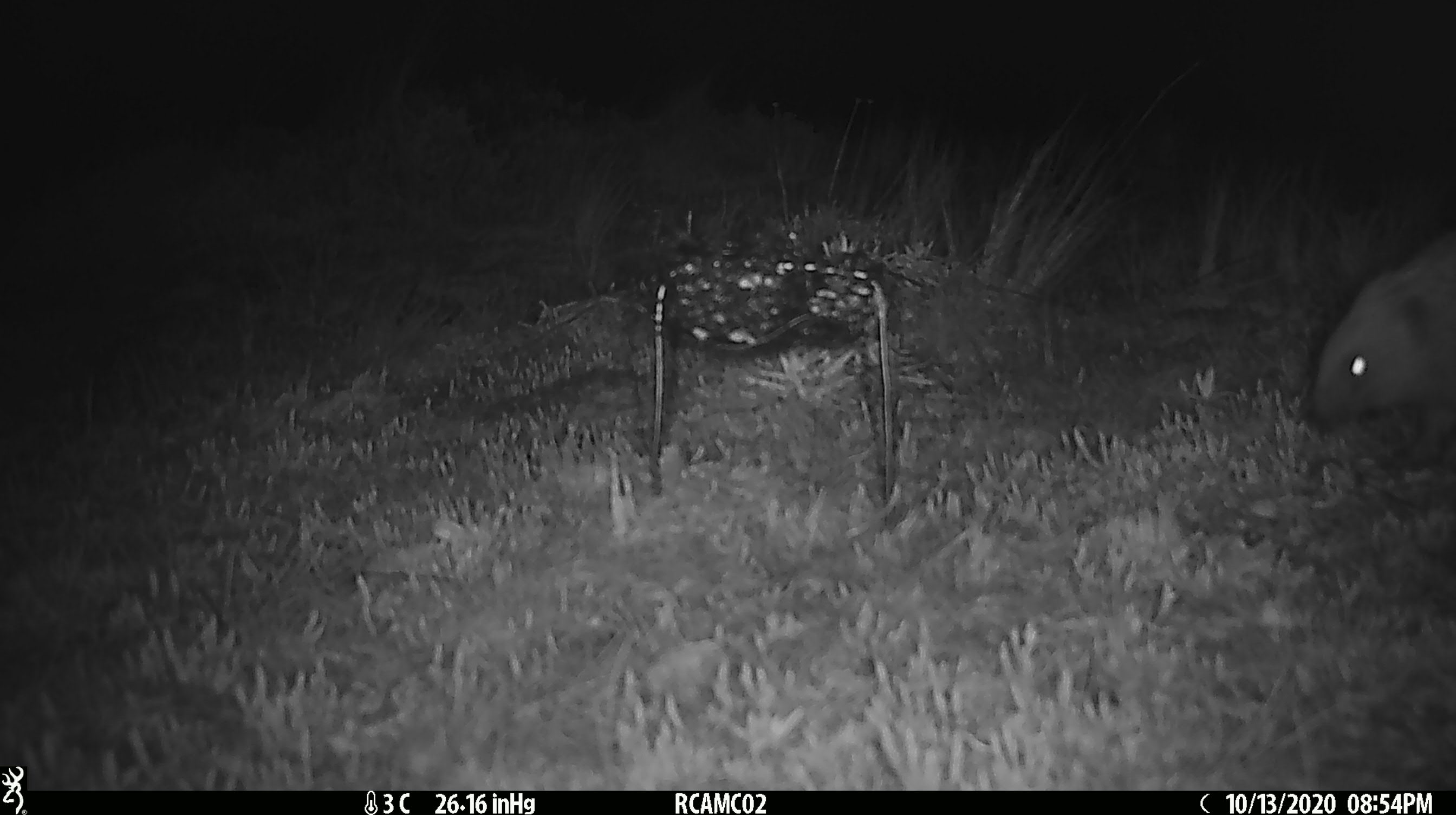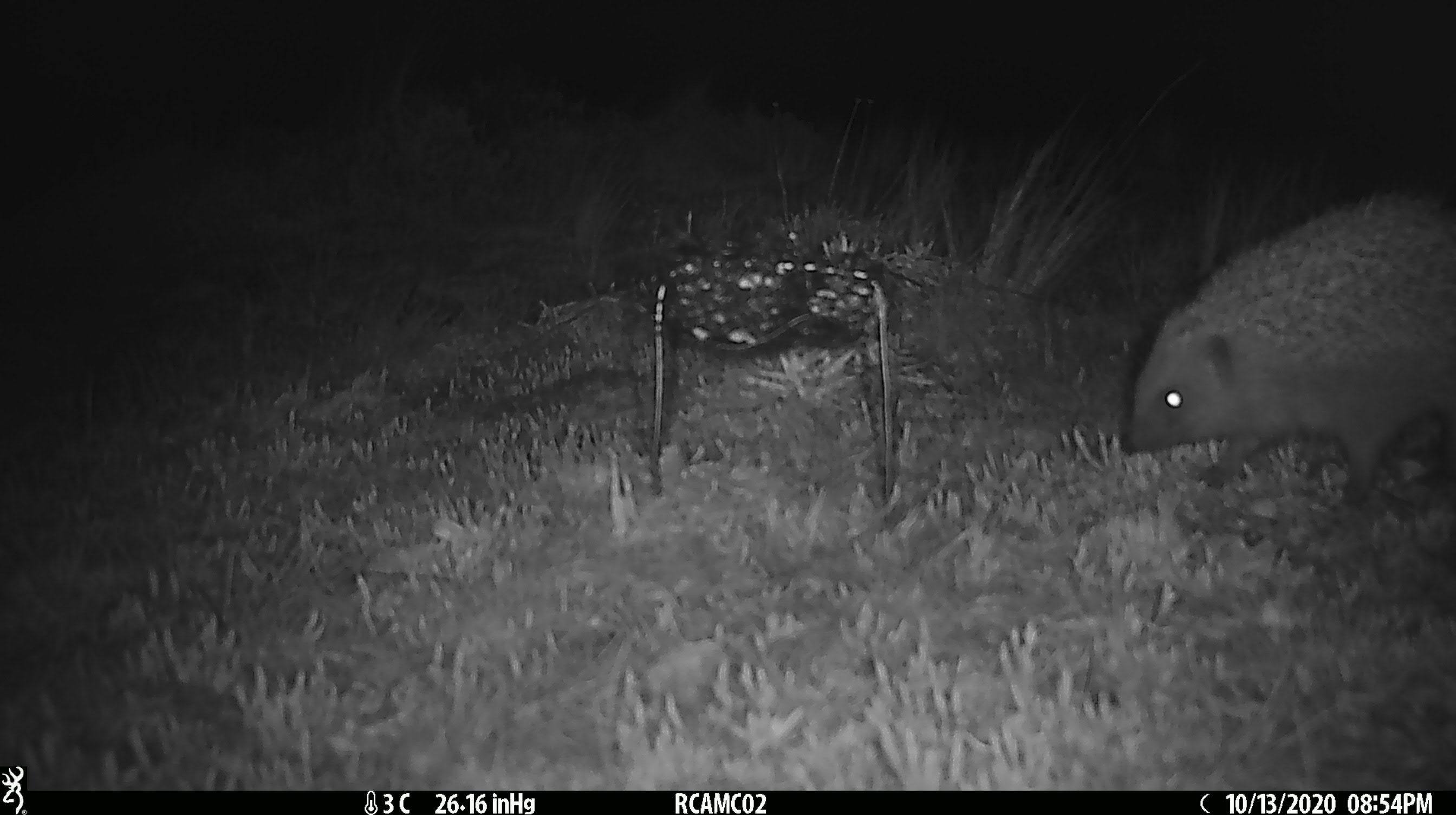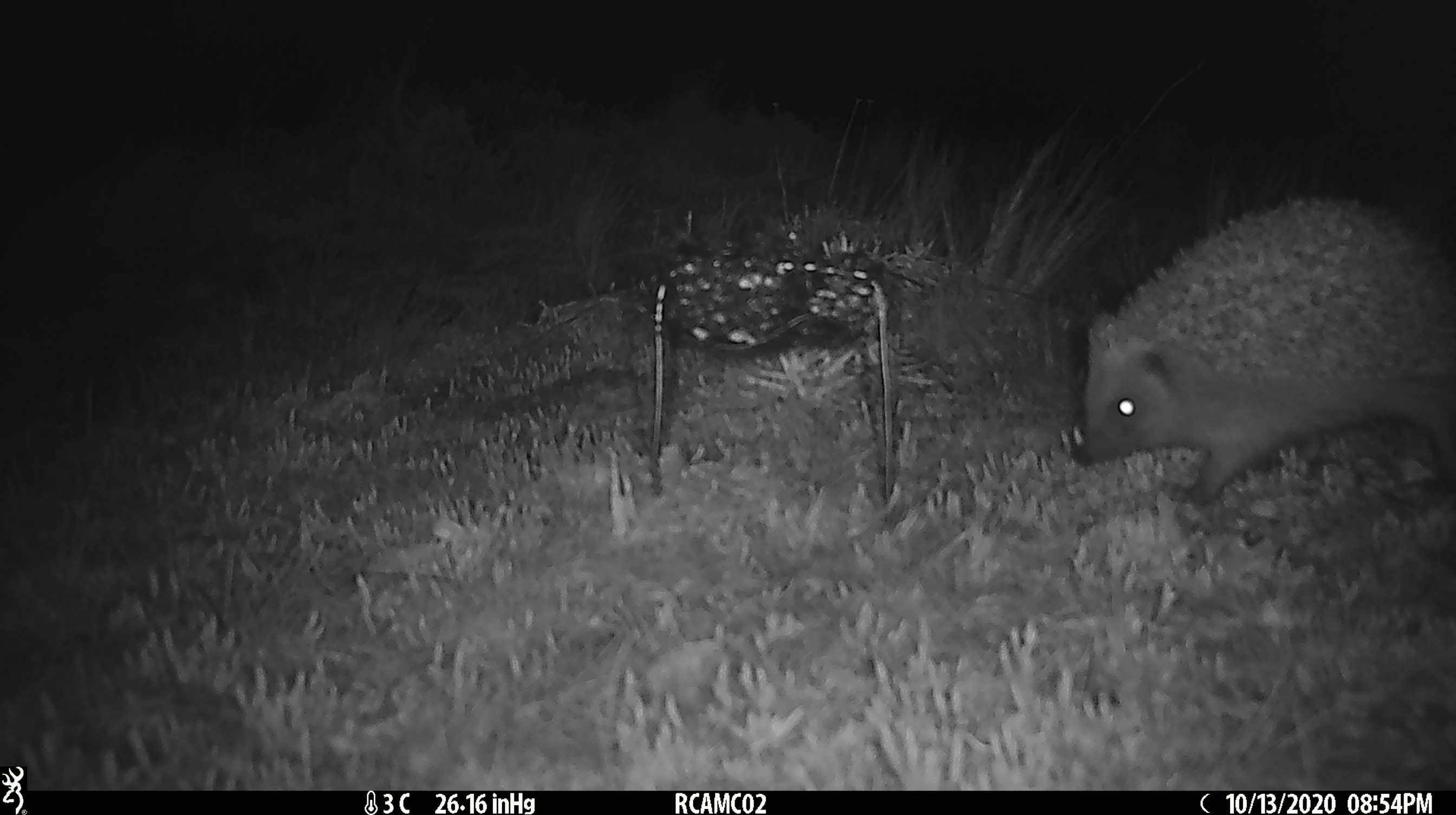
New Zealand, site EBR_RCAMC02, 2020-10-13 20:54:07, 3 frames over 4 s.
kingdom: Animalia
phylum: Chordata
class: Mammalia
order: Eulipotyphla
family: Erinaceidae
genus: Erinaceus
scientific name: Erinaceus europaeus europaeus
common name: european hedgehog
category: hedgehog